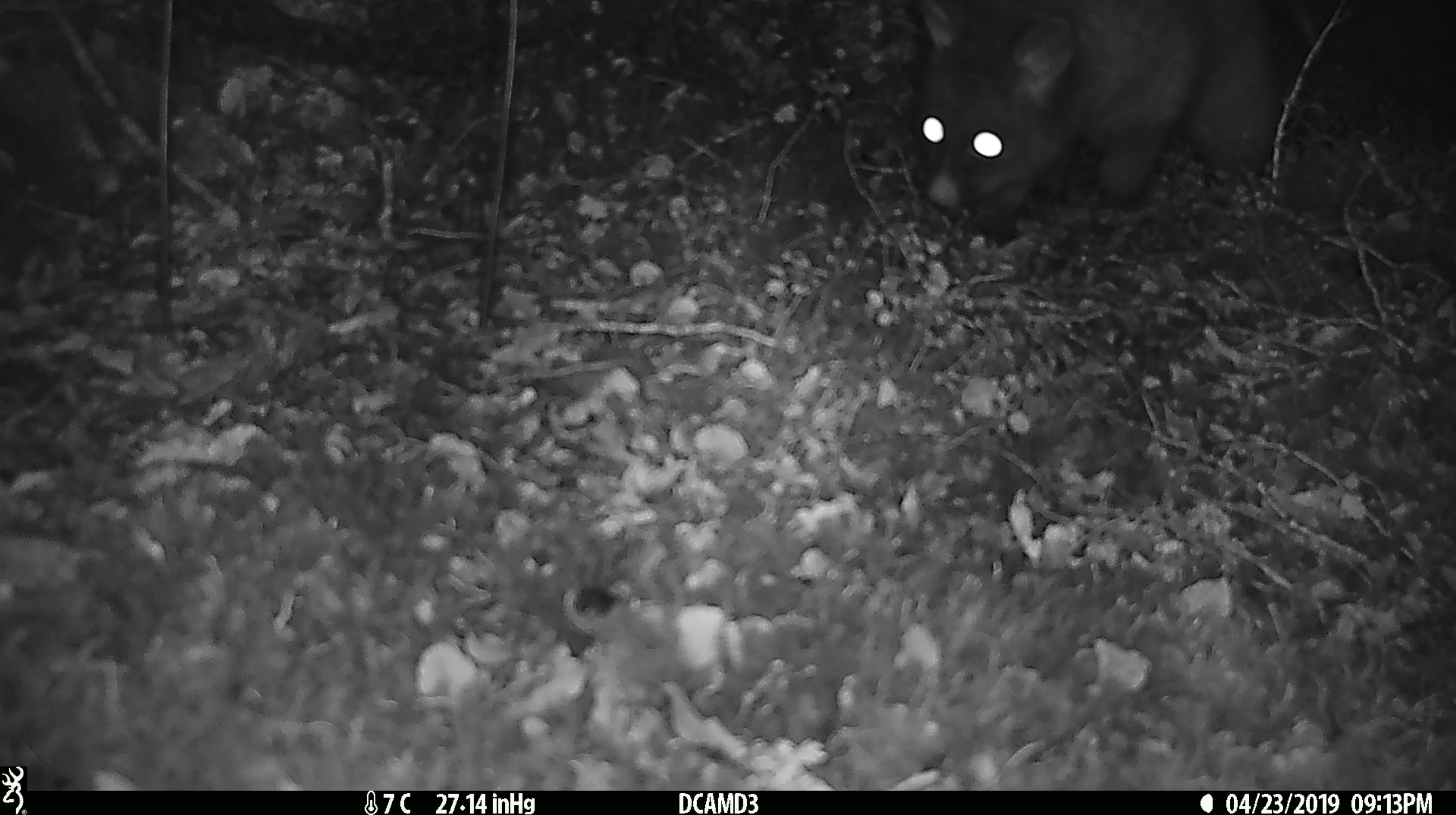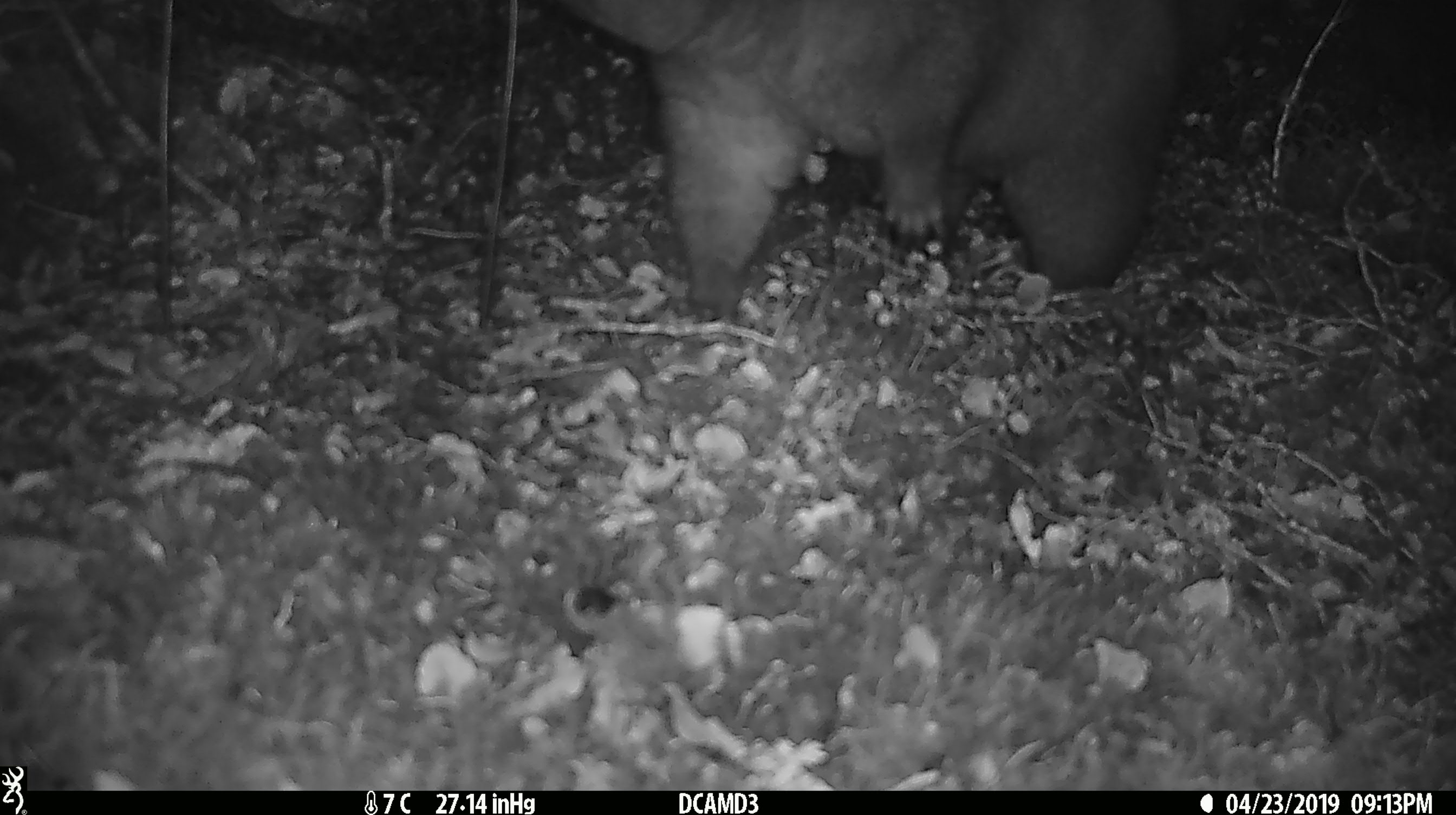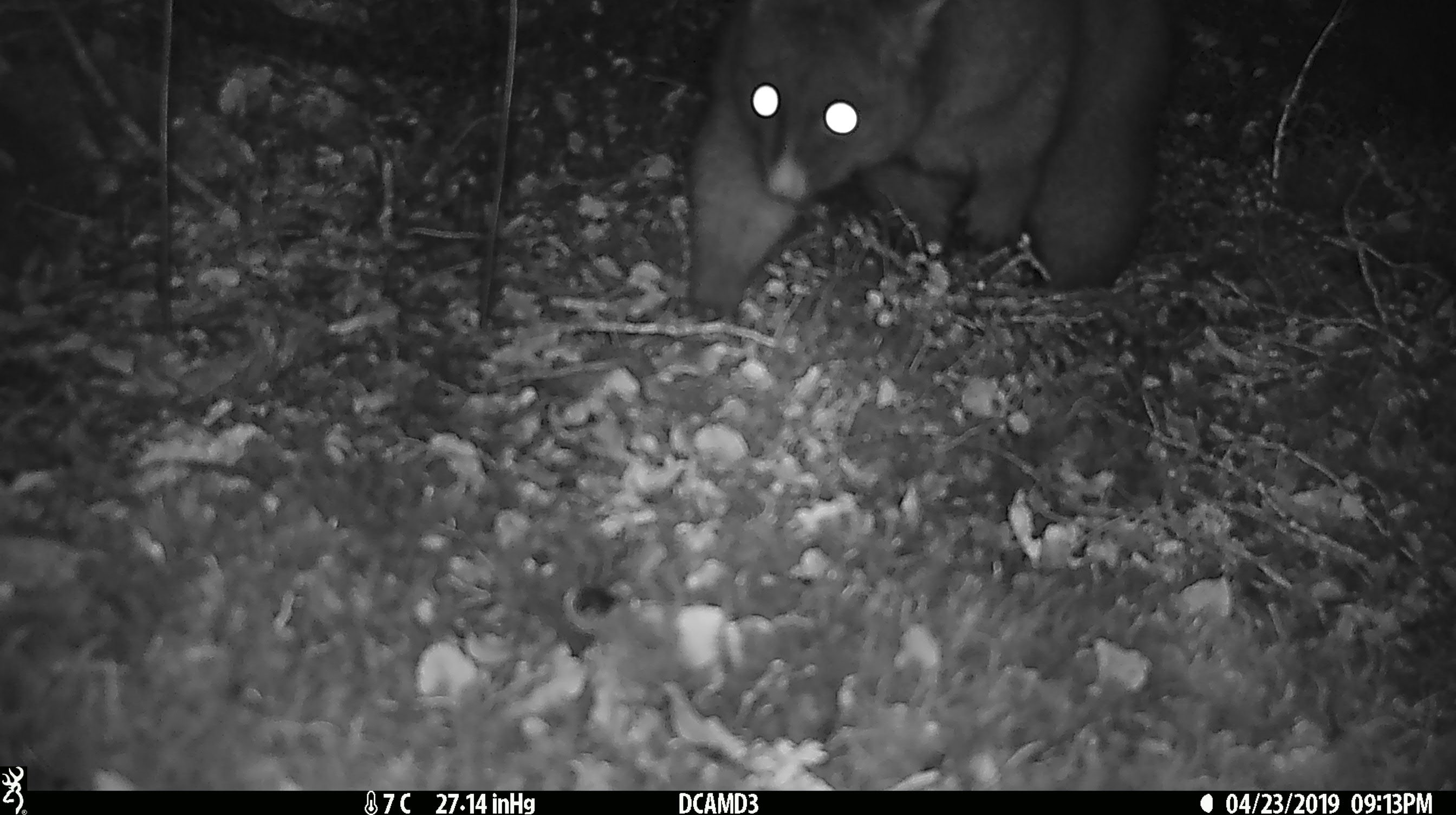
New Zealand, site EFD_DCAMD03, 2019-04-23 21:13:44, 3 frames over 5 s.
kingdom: Animalia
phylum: Chordata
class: Mammalia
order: Diprotodontia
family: Phalangeridae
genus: Trichosurus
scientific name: Trichosurus vulpecula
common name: common brushtail possum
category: possum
Possum (common brushtail possum) (Trichosurus vulpecula).